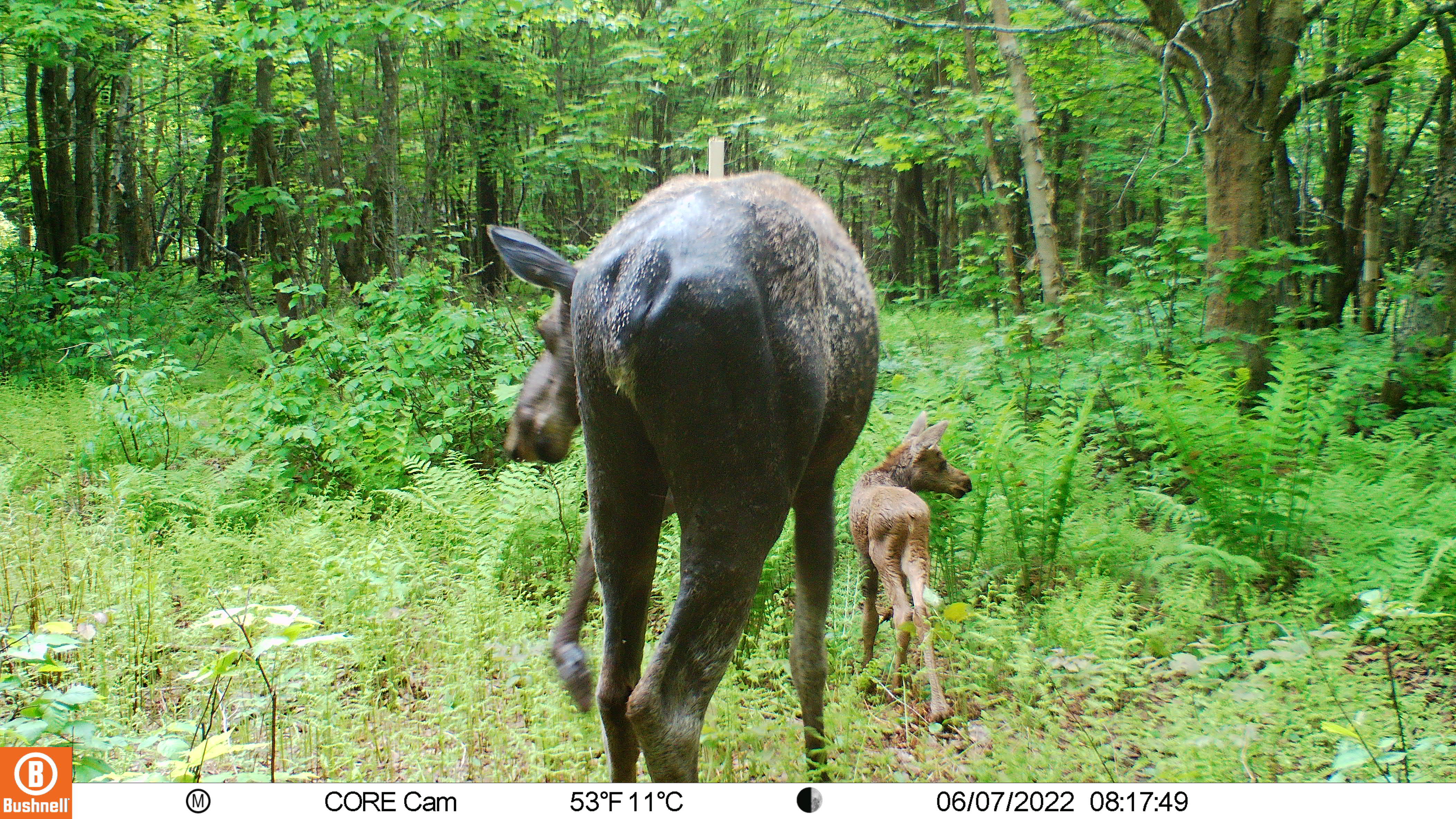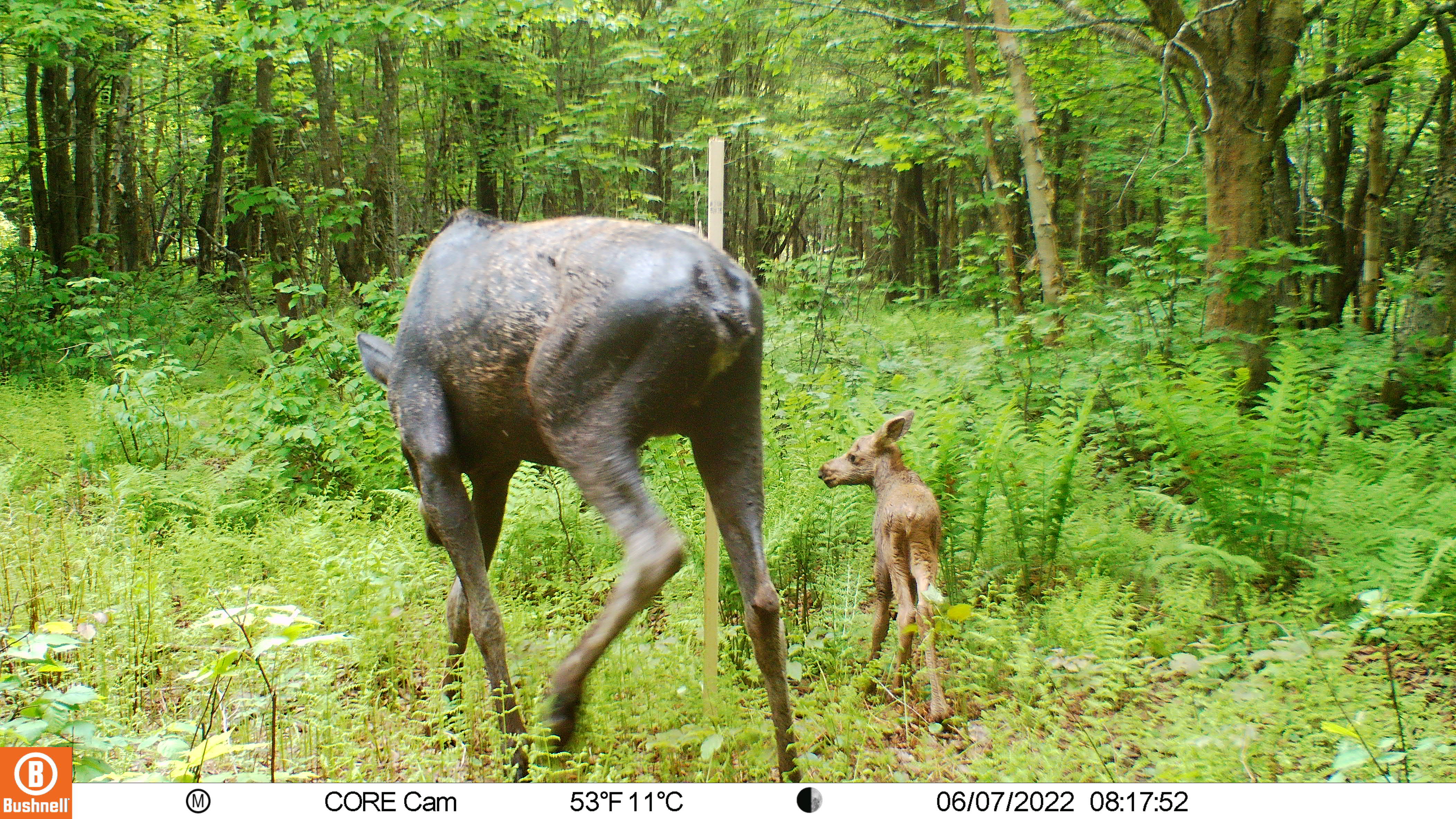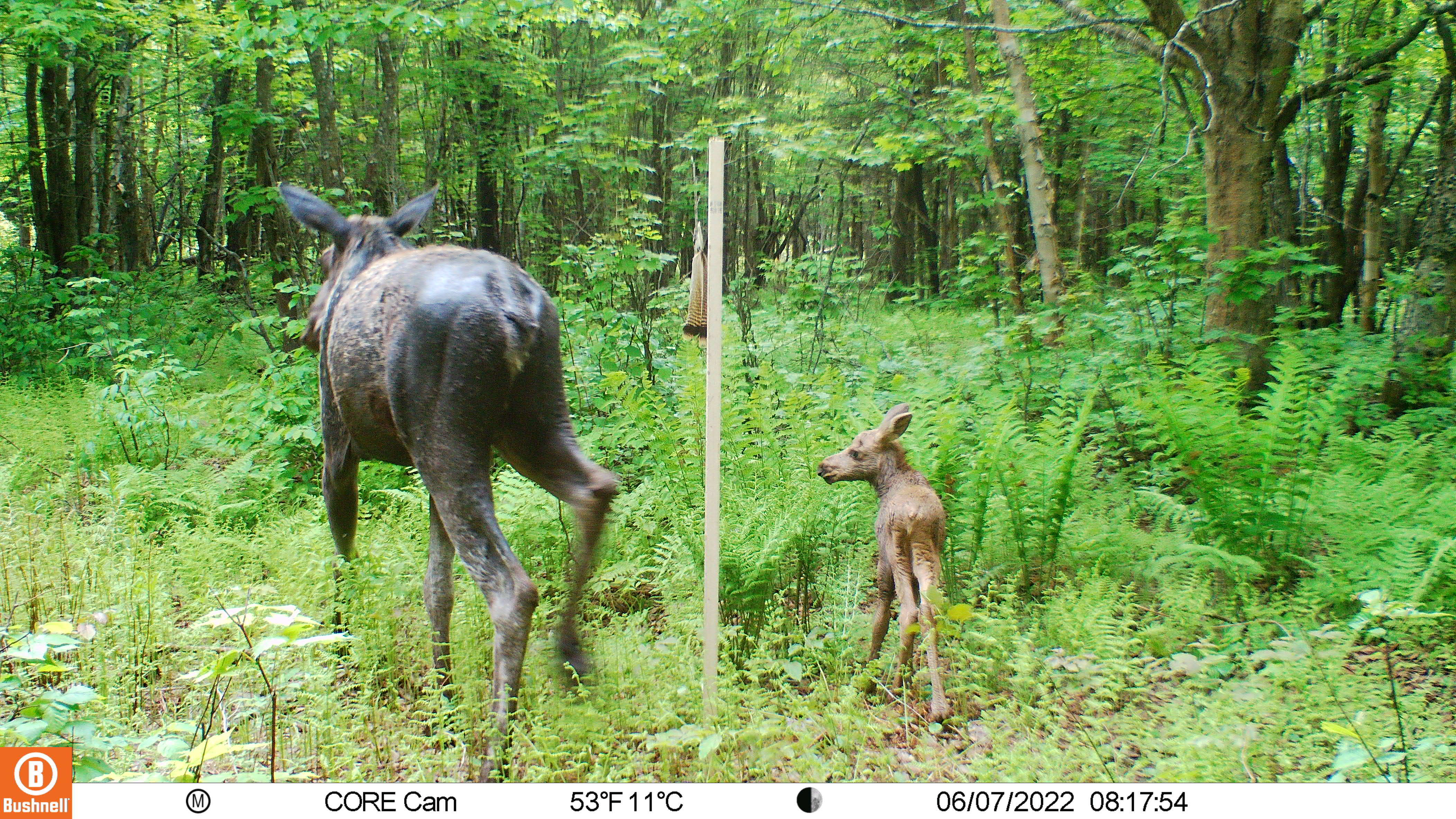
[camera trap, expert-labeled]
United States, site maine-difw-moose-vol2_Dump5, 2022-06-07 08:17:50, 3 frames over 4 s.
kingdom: Animalia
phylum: Chordata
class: Mammalia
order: Artiodactyla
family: Cervidae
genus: Alces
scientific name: Alces alces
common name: moose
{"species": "moose (Alces alces)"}